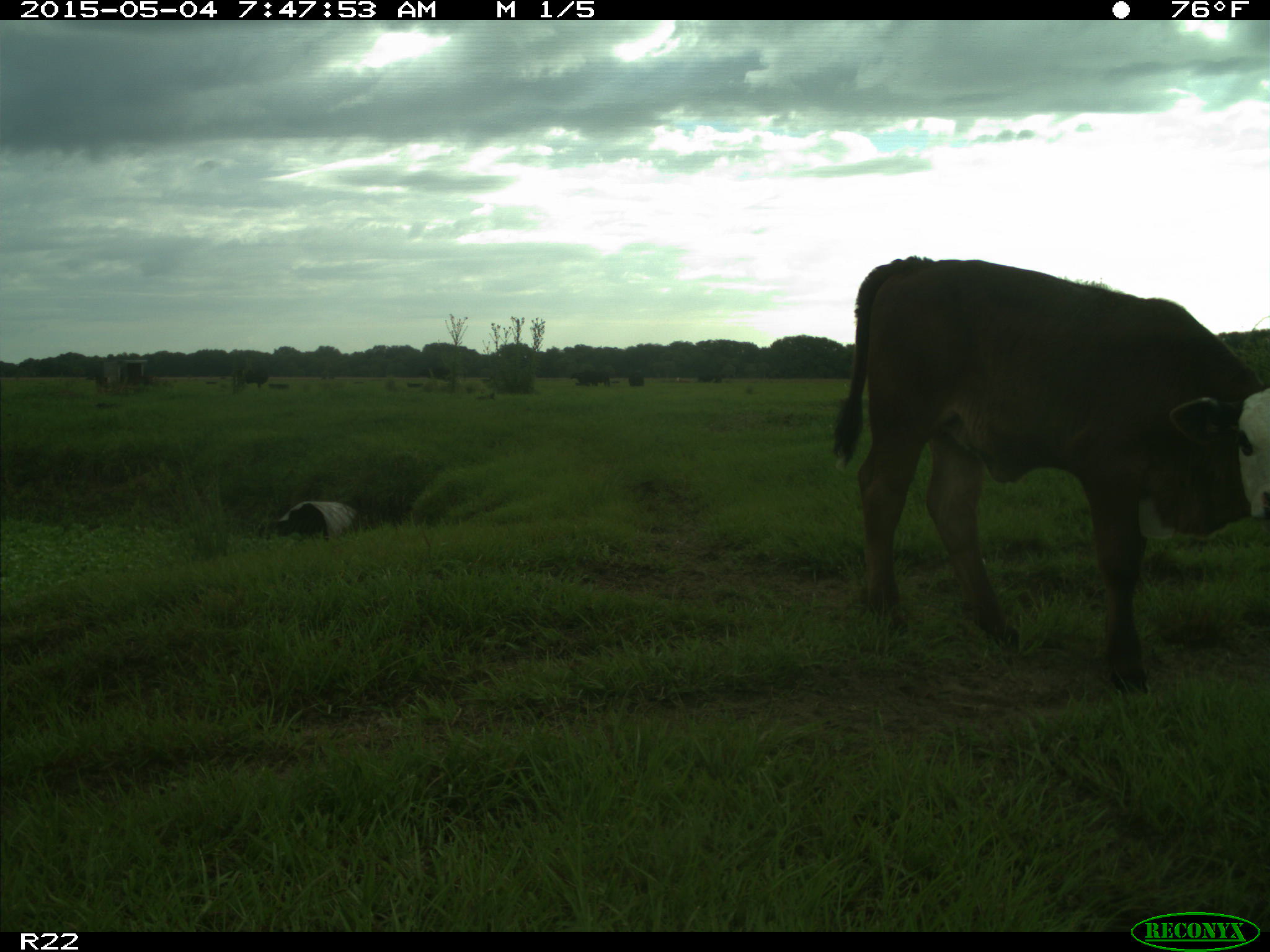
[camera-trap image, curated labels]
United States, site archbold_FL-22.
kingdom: Animalia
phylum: Chordata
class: Mammalia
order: Artiodactyla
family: Bovidae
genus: Bos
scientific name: Bos taurus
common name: domestic cow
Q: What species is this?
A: Bos taurus (domestic cow).